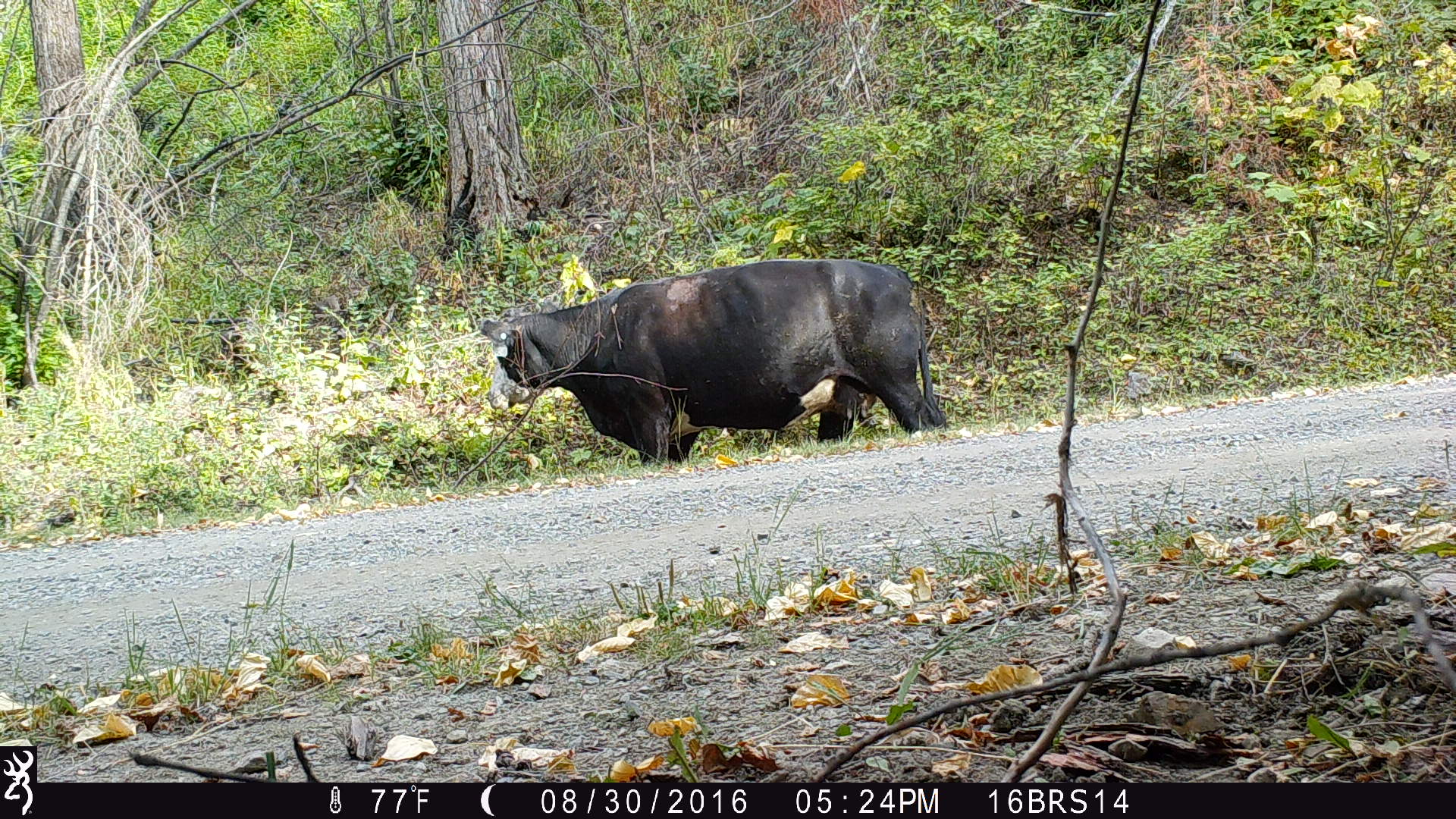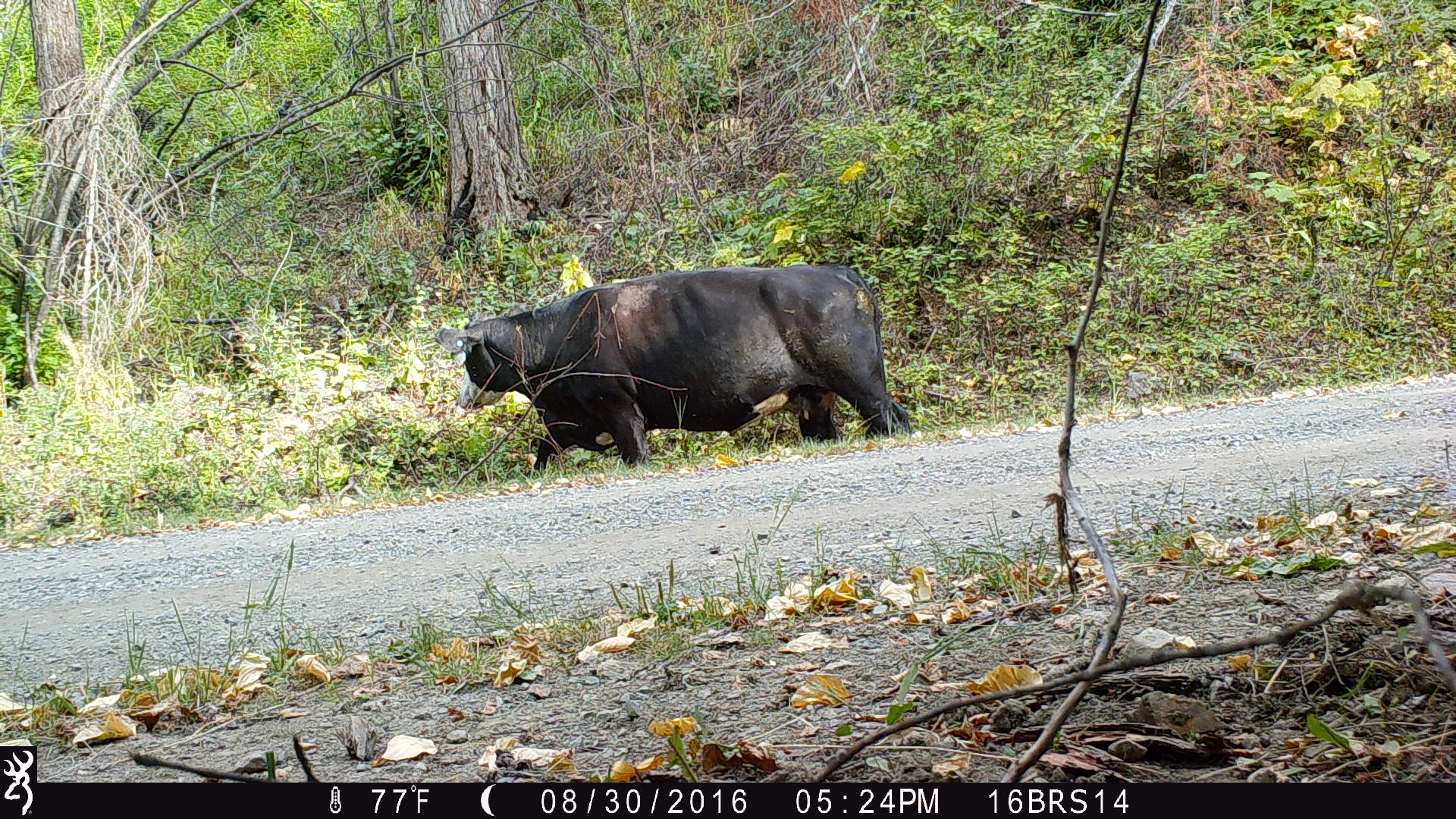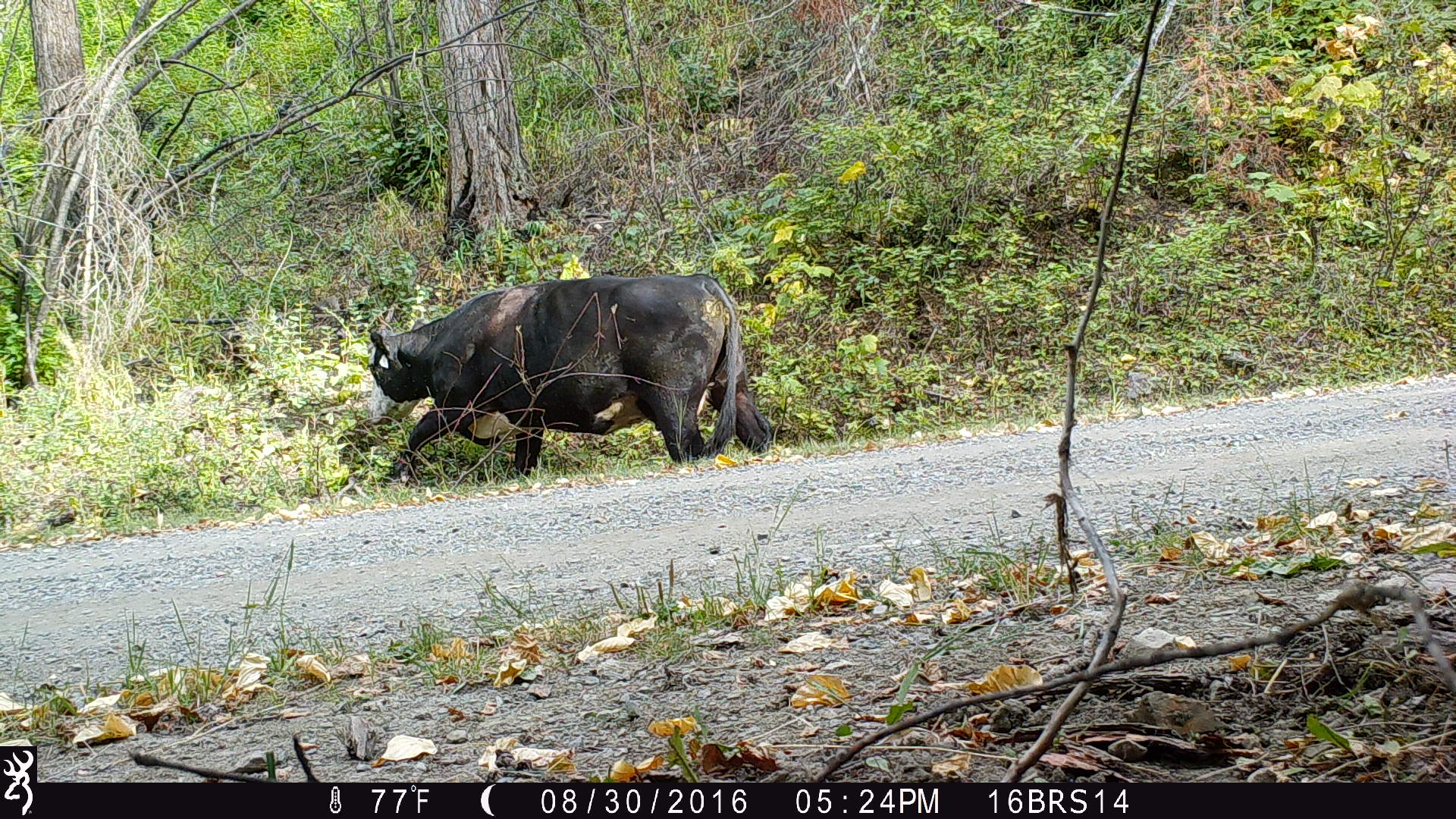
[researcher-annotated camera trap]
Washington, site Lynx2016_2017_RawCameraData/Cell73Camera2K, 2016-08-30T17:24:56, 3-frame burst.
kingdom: Animalia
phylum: Chordata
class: Mammalia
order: Artiodactyla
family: Bovidae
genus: Bos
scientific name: Bos taurus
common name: domestic cattle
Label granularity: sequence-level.